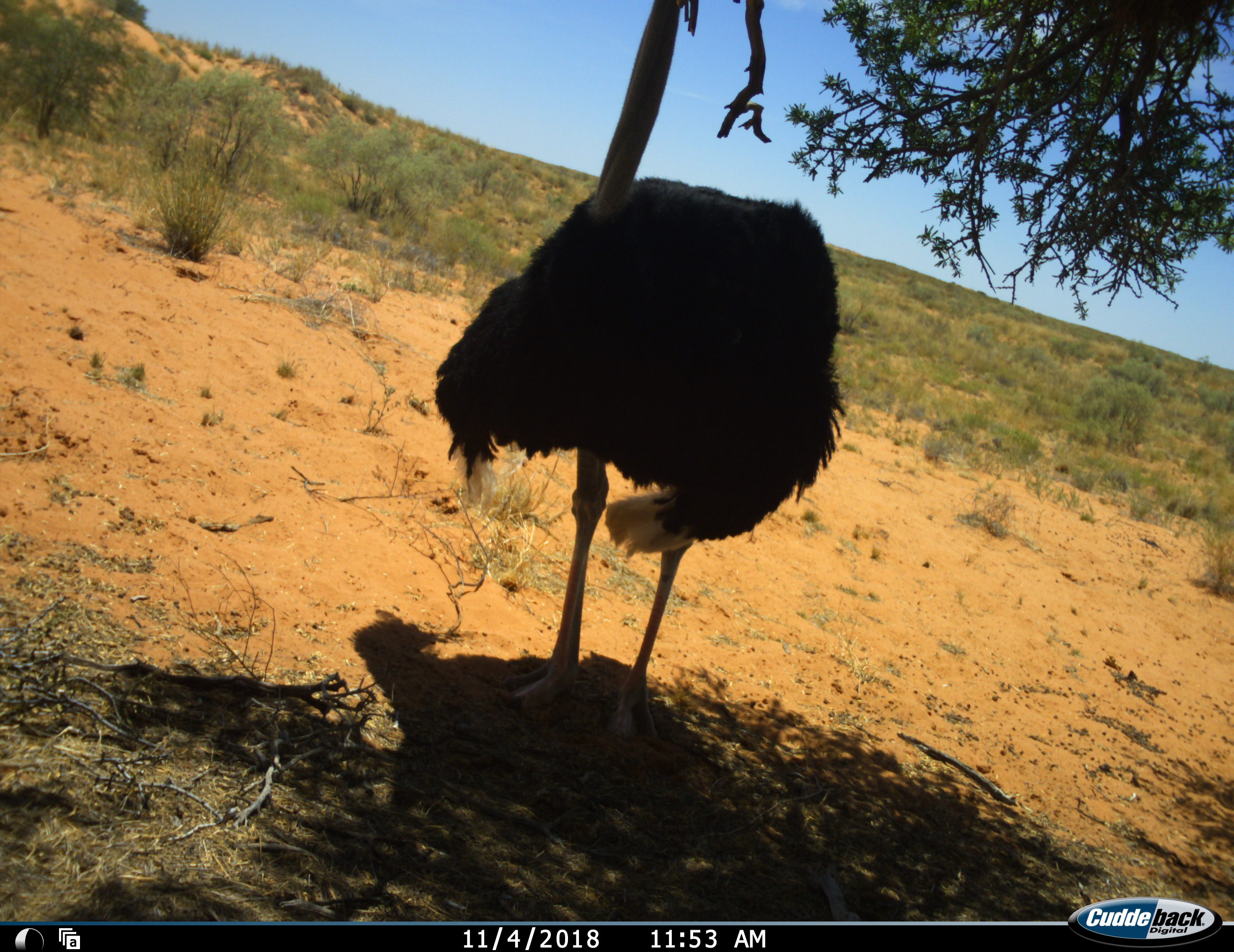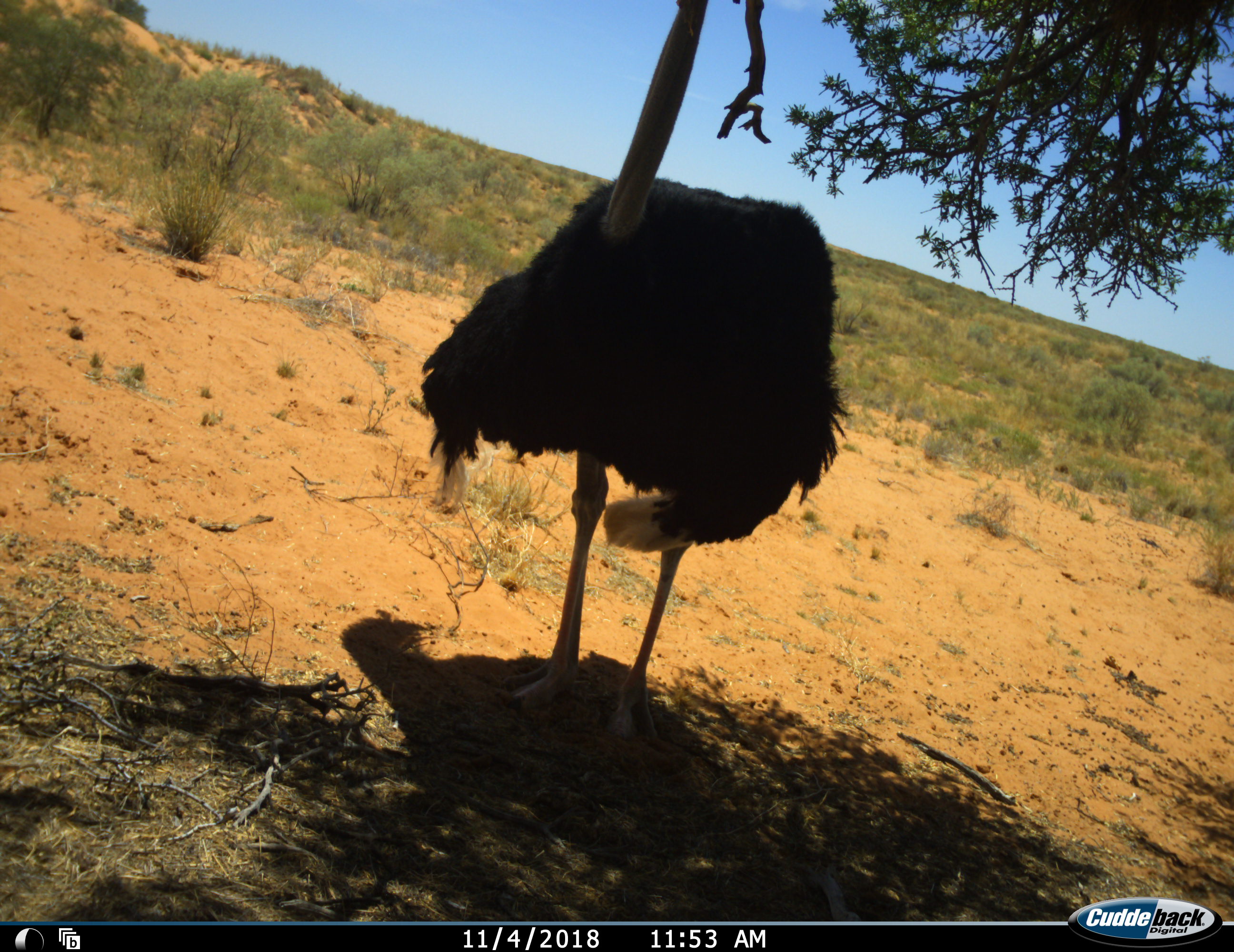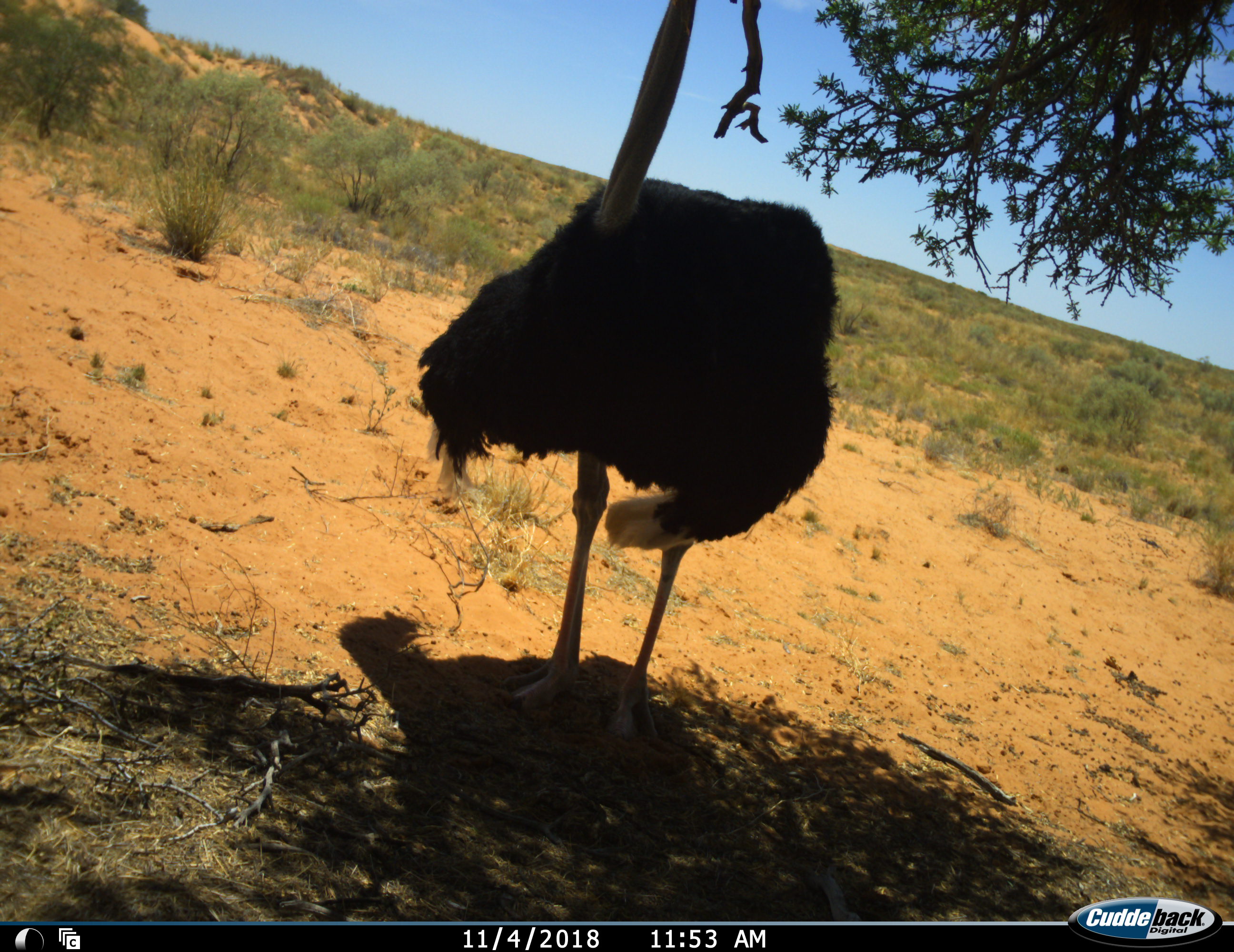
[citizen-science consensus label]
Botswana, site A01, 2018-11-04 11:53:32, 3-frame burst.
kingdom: Animalia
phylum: Chordata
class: Aves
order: Struthioniformes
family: Struthionidae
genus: Struthio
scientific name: Struthio camelus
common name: ostrich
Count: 1.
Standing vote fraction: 100%.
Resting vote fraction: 0%.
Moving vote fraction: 0%.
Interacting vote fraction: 0%.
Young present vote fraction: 0%.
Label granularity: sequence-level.